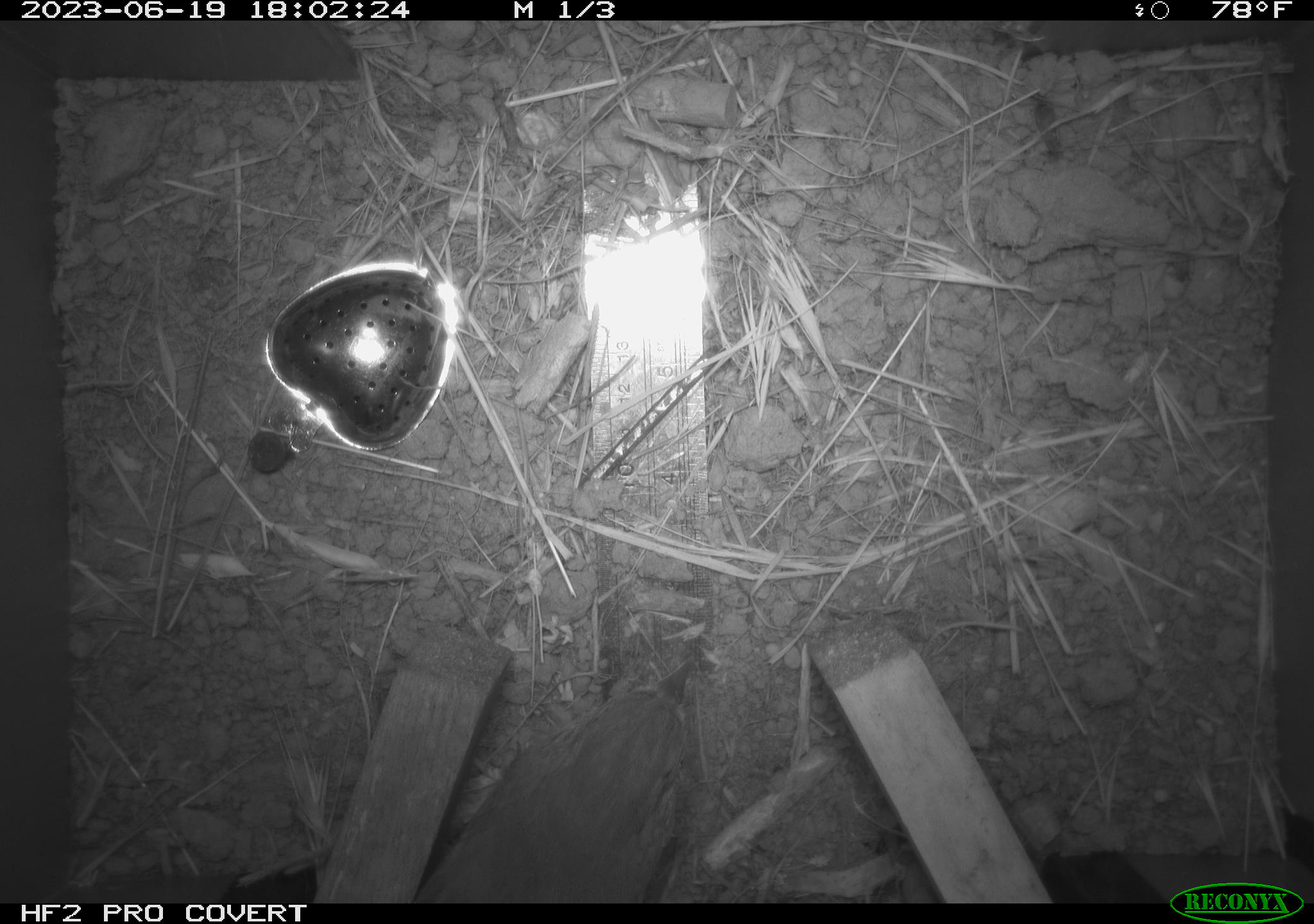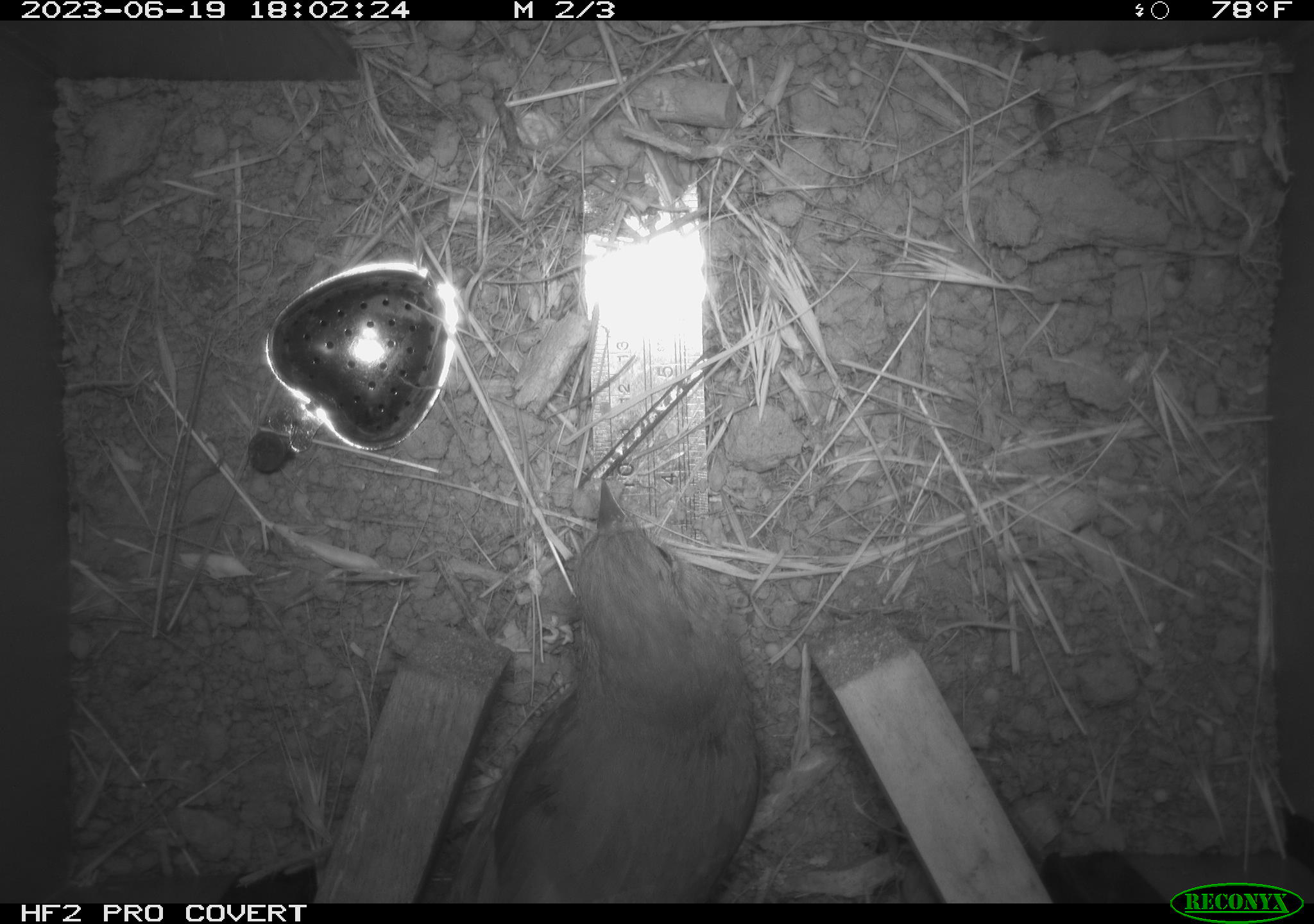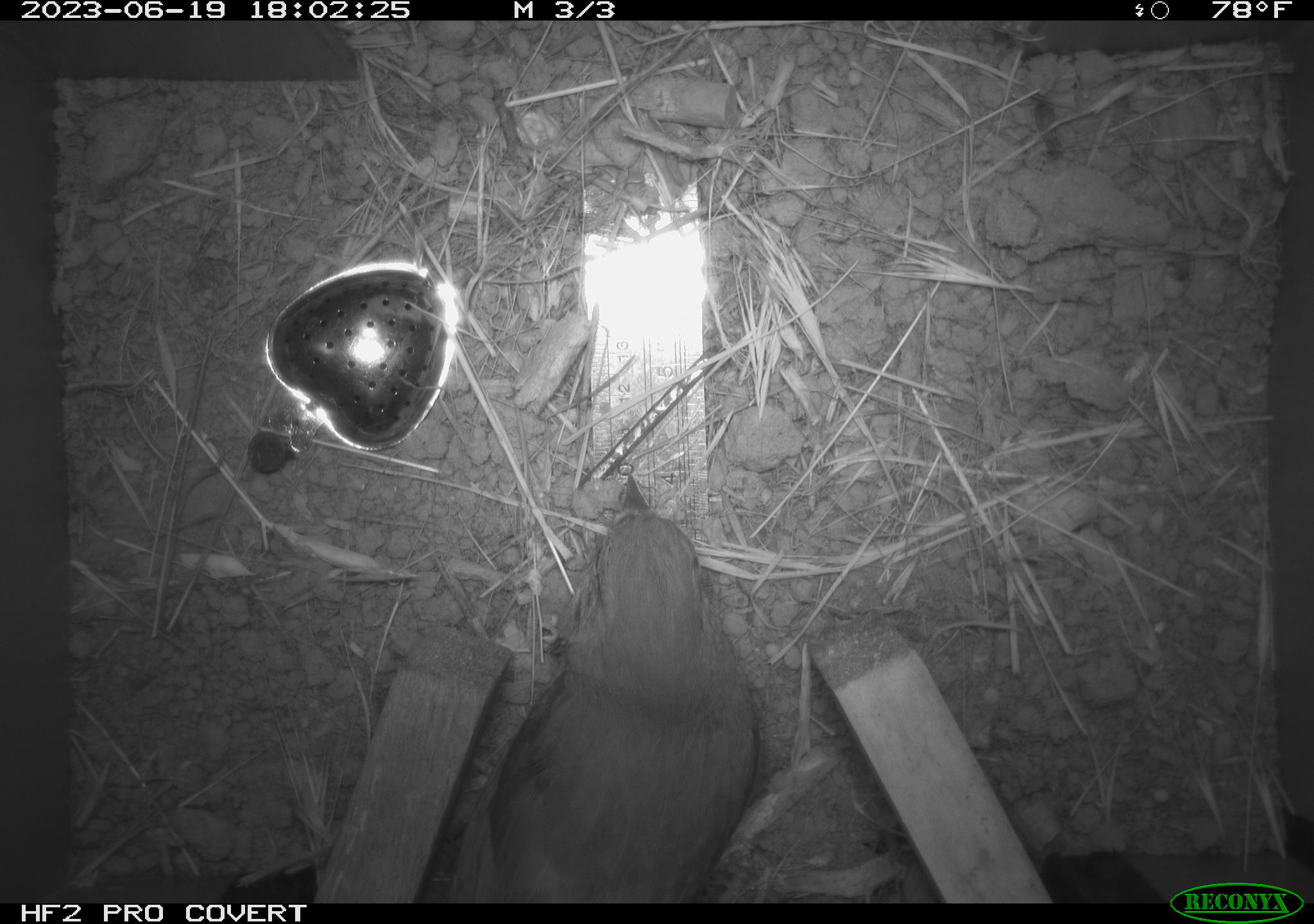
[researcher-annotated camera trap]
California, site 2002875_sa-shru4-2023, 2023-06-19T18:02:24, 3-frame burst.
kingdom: Animalia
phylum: Chordata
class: Aves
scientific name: Aves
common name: bird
Bird (Aves).